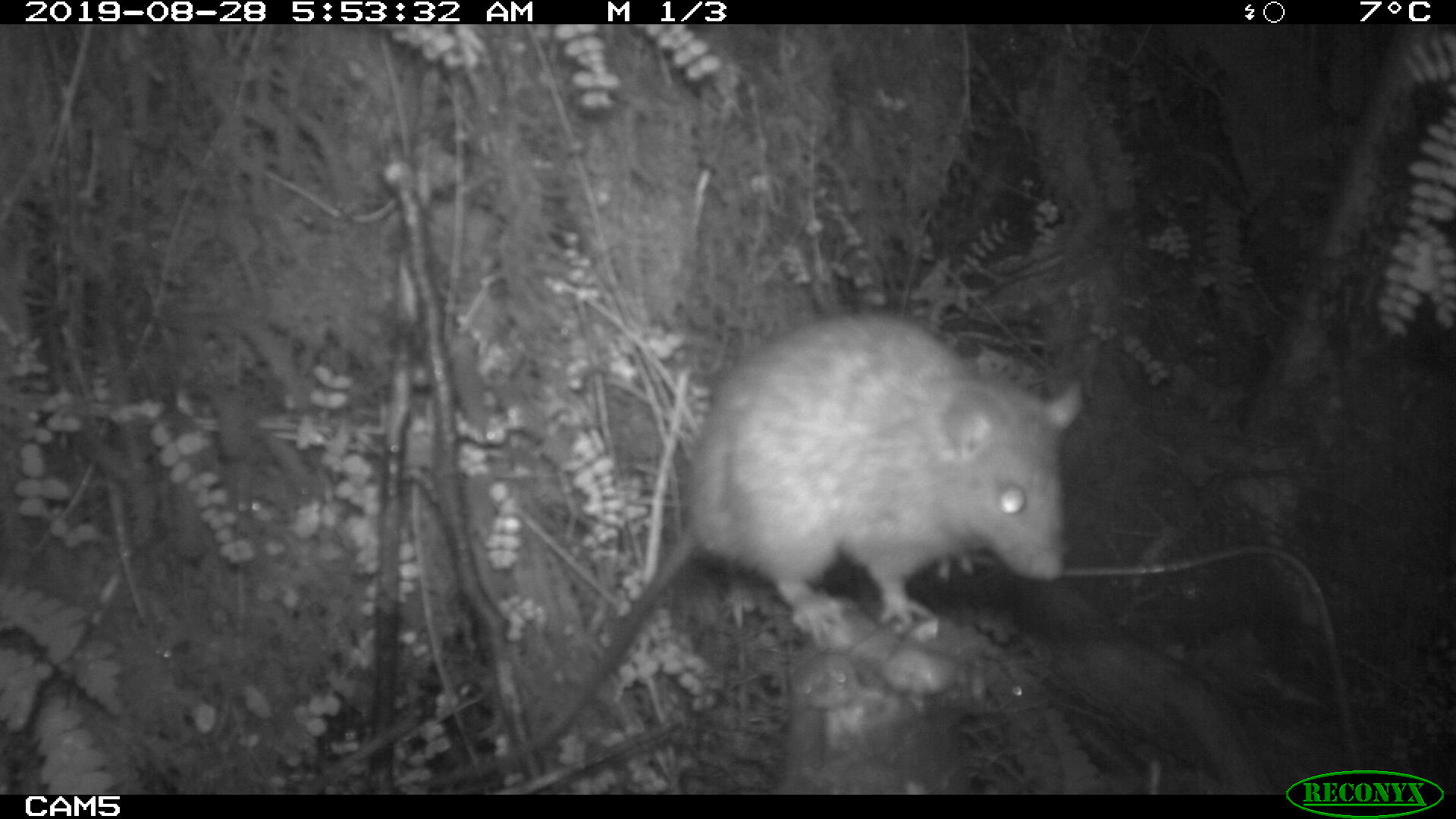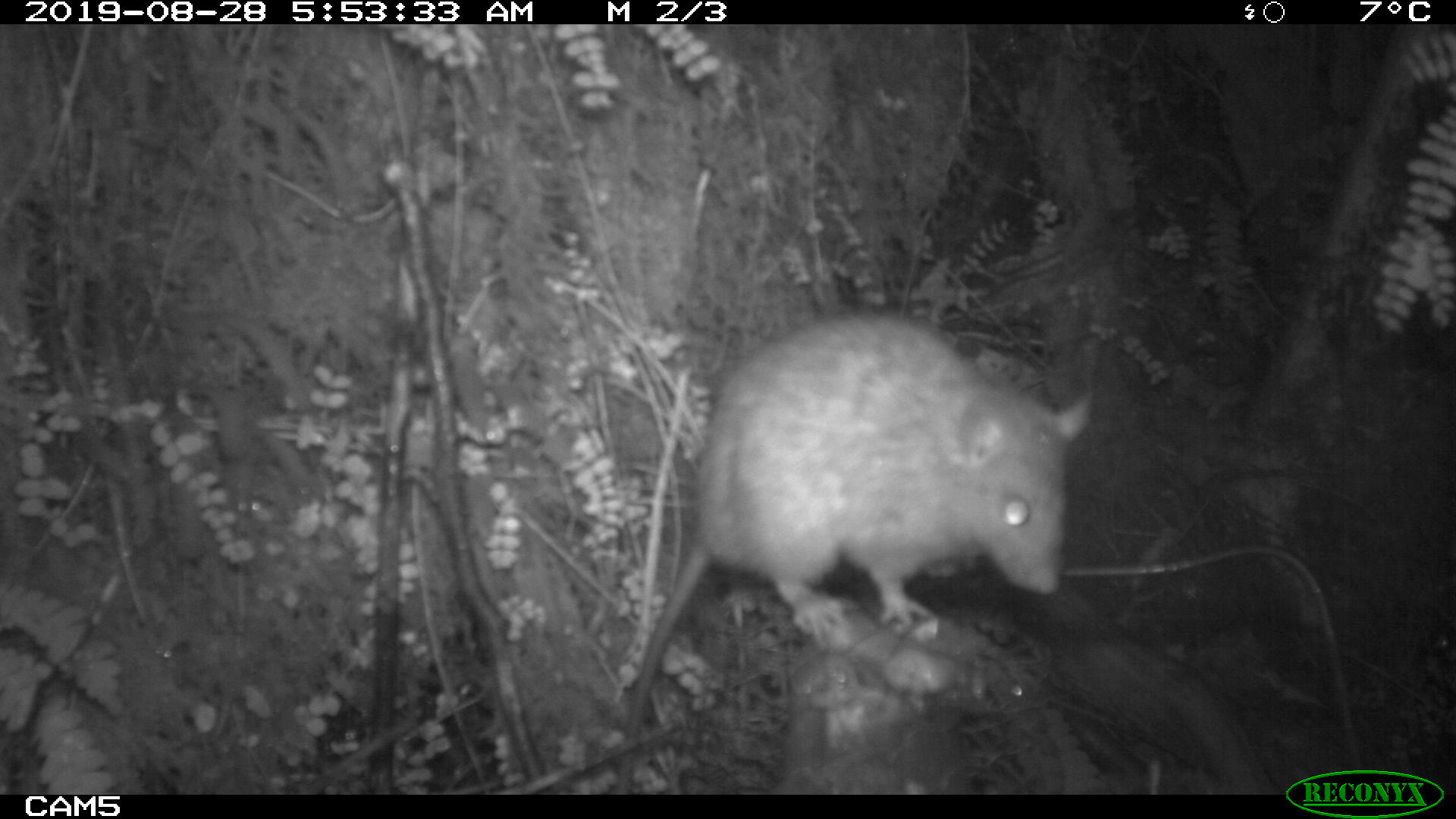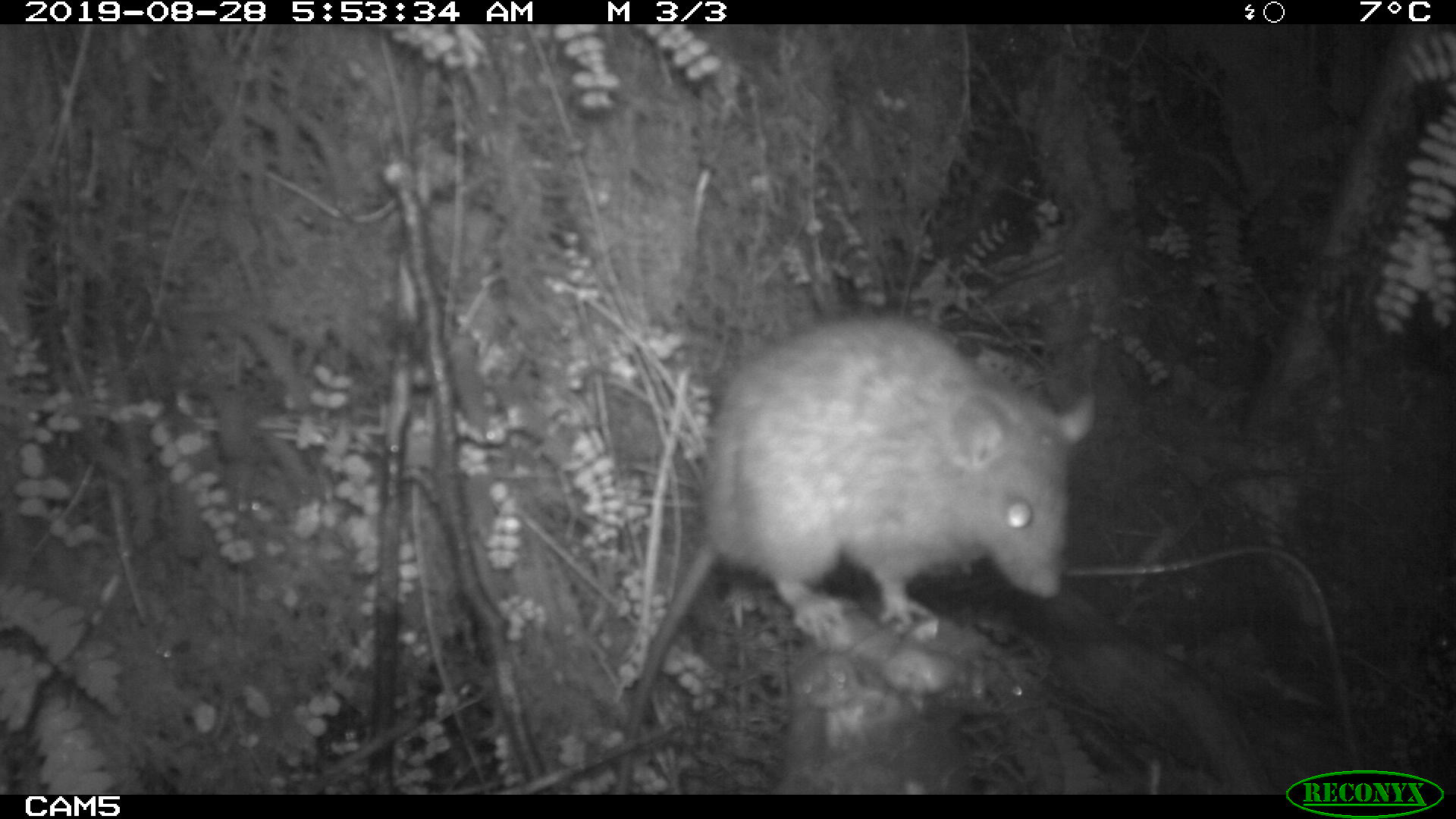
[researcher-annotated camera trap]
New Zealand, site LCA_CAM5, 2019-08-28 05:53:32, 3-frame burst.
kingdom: Animalia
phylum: Chordata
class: Mammalia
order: Rodentia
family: Muridae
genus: Rattus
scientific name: Rattus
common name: rat